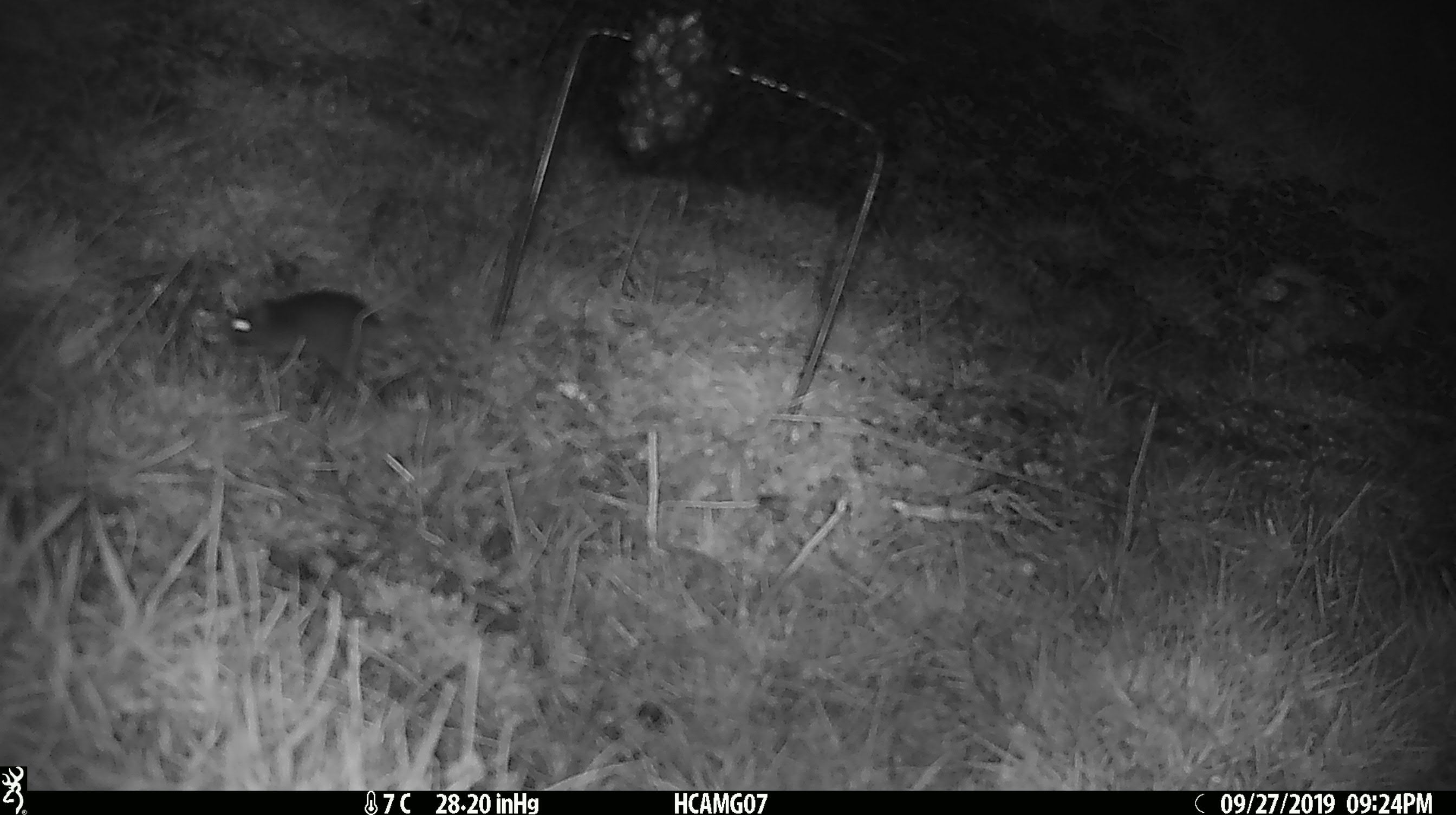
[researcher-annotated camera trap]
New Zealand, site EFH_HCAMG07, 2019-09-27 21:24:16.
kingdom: Animalia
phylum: Chordata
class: Mammalia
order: Rodentia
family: Muridae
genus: Mus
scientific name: Mus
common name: mouse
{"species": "mouse (Mus)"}